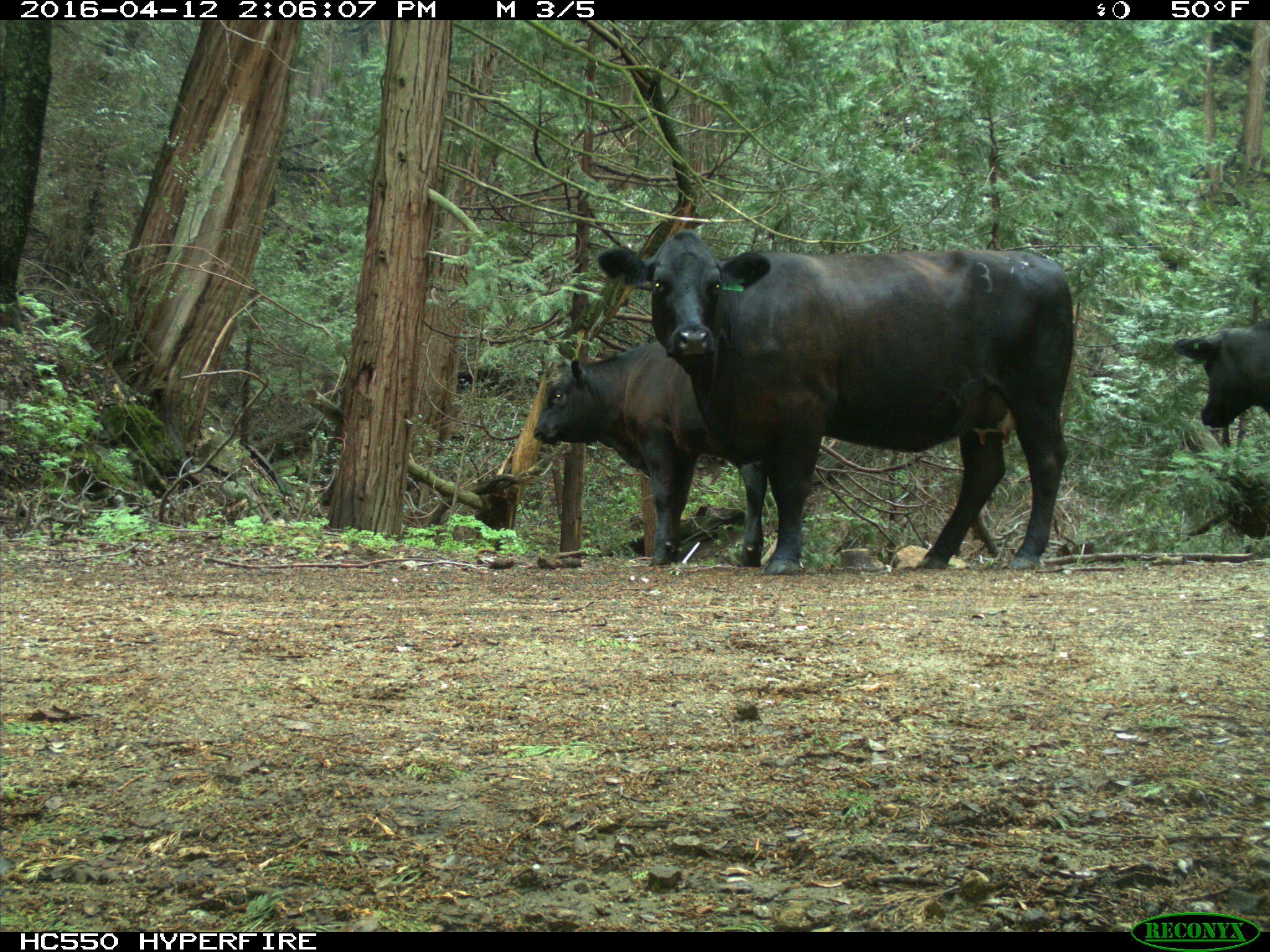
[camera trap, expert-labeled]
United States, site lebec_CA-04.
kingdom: Animalia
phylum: Chordata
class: Mammalia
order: Artiodactyla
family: Bovidae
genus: Bos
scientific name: Bos taurus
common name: domestic cow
Bos taurus (domestic cow).